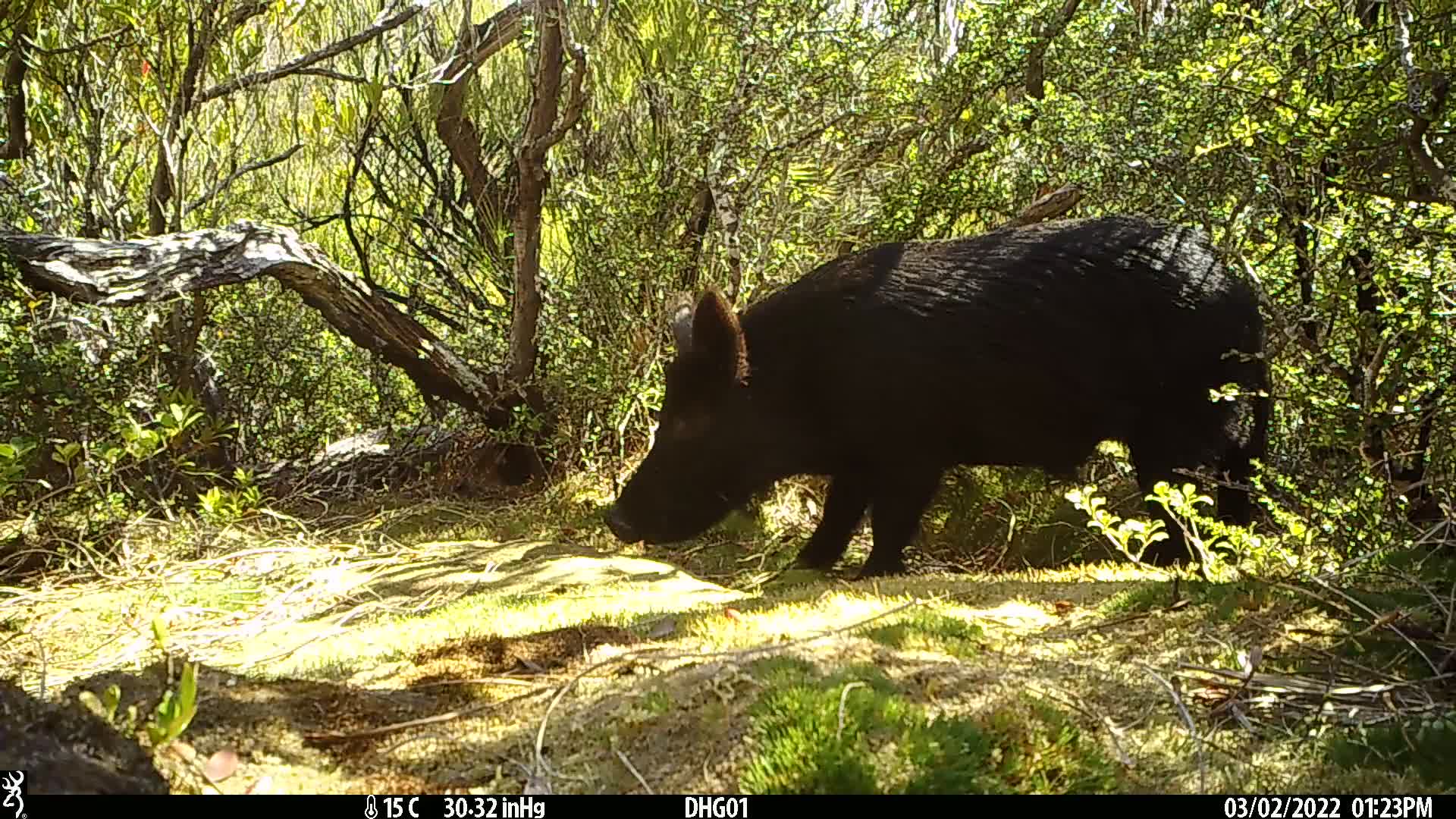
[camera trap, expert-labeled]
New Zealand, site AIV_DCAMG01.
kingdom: Animalia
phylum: Chordata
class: Mammalia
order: Artiodactyla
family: Suidae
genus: Sus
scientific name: Sus scrofa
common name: pig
Pig (Sus scrofa).